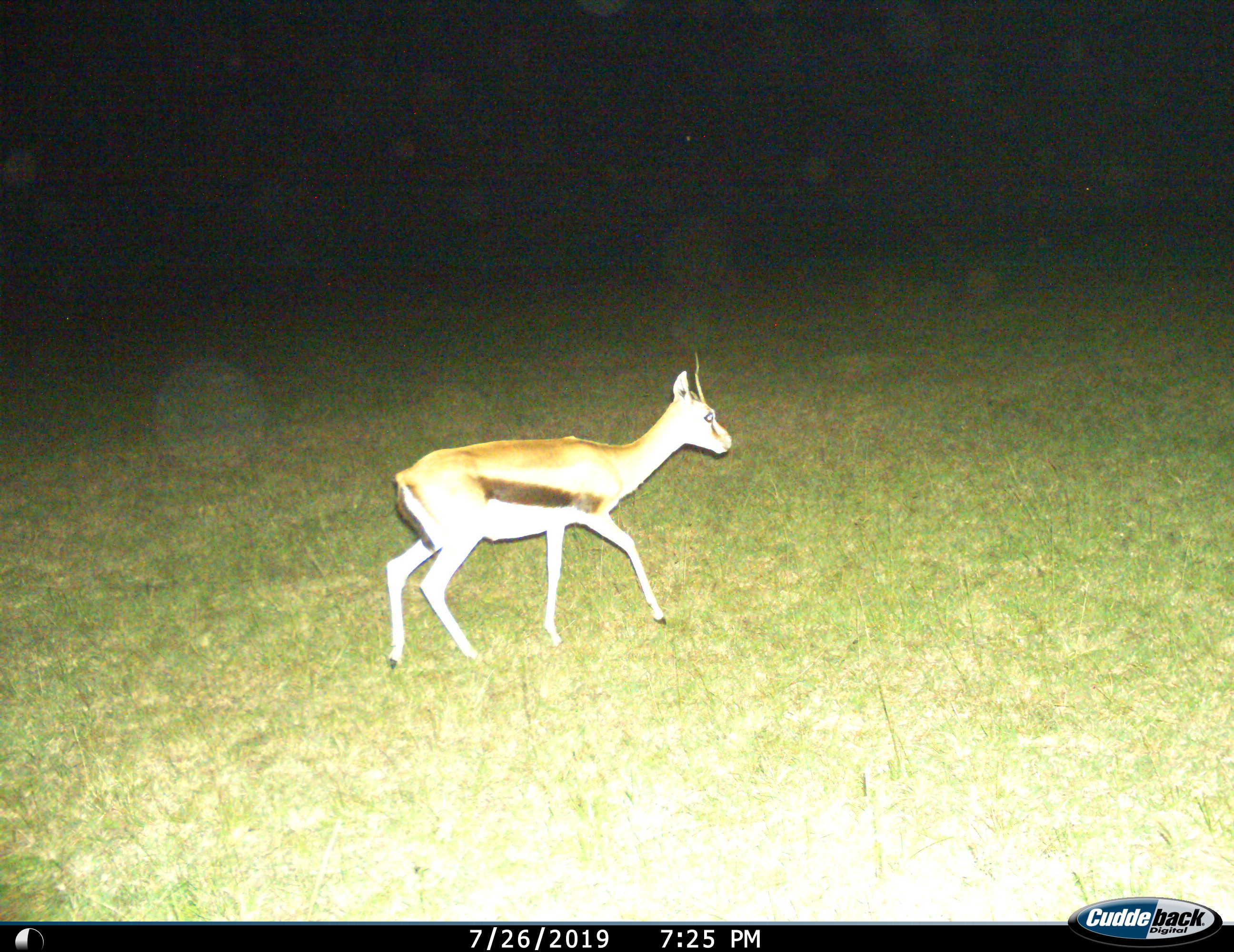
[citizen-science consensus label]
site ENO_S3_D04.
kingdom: Animalia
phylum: Chordata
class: Mammalia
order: Artiodactyla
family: Bovidae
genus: Eudorcas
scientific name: Eudorcas thomsonii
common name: thomson's gazelle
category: gazellethomsons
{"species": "gazellethomsons (thomson's gazelle) (Eudorcas thomsonii)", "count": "1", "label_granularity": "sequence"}